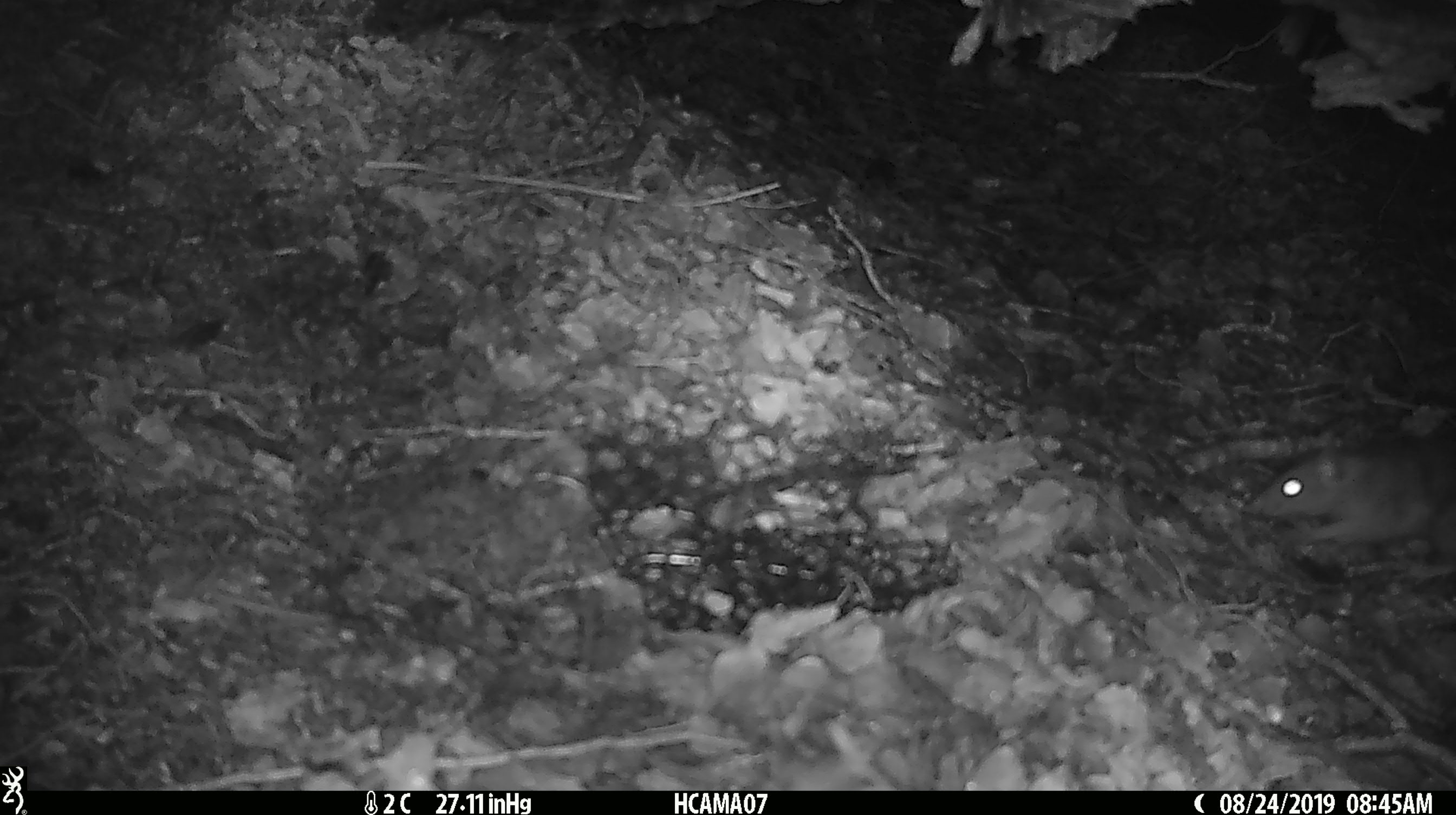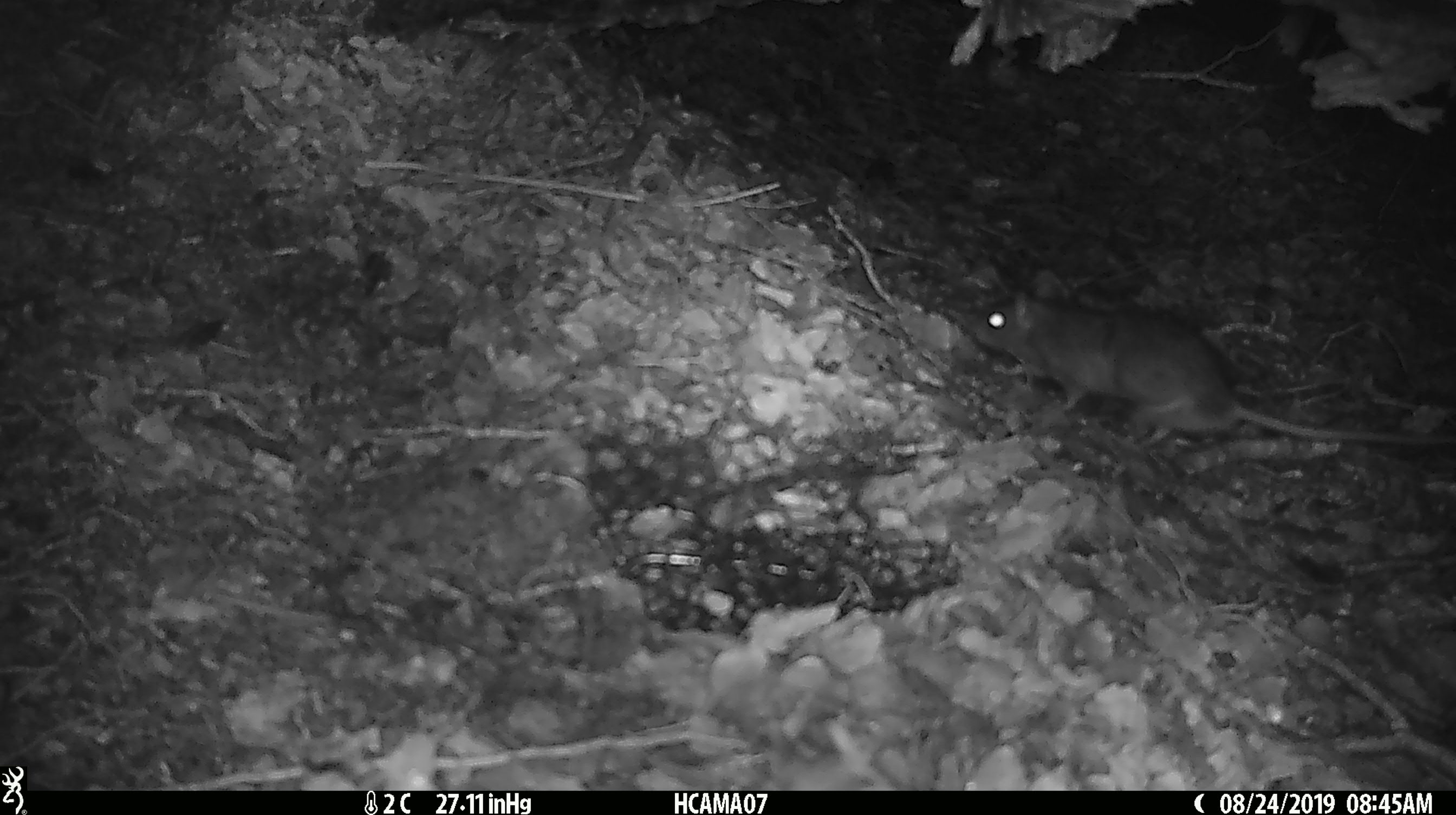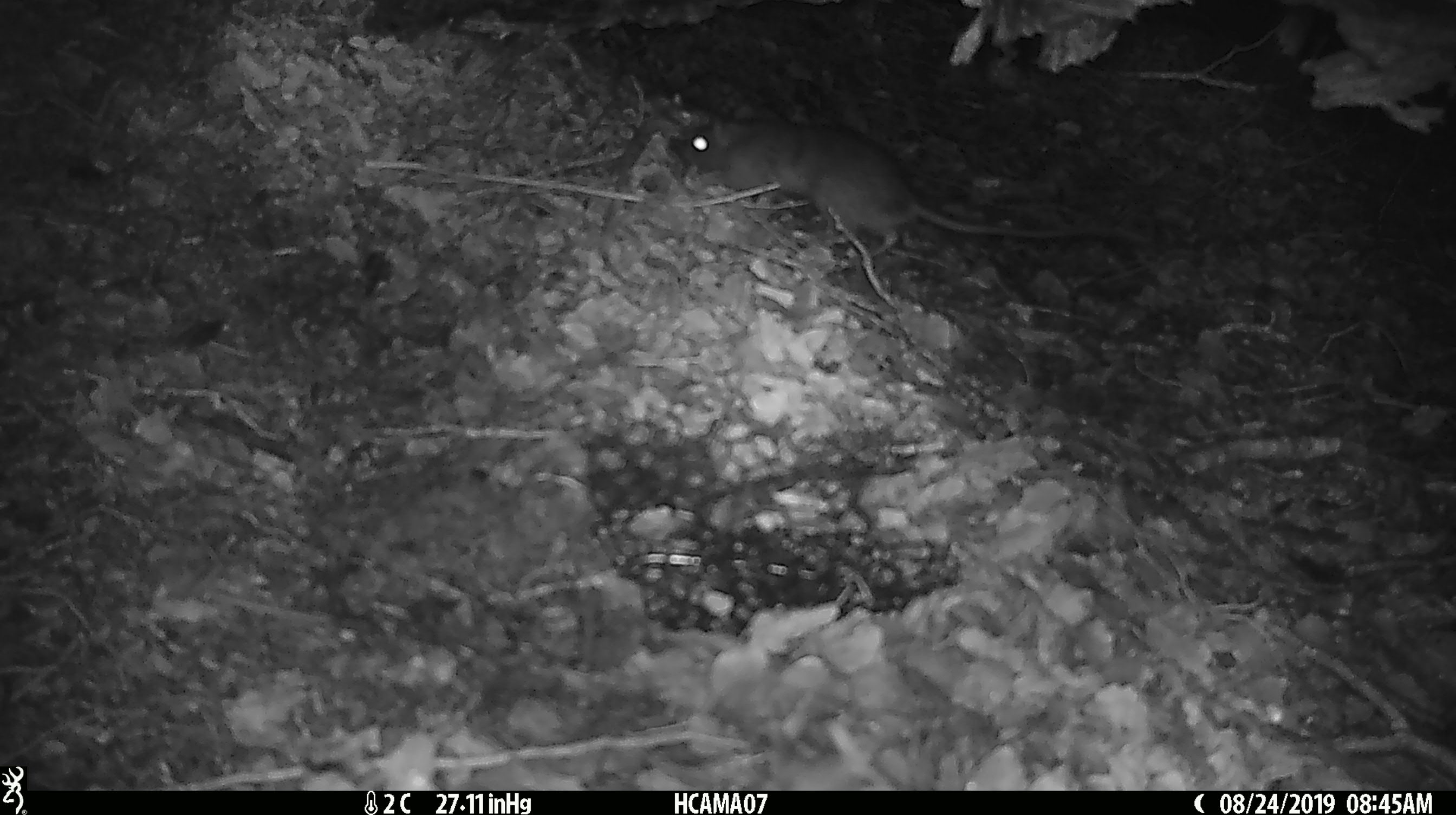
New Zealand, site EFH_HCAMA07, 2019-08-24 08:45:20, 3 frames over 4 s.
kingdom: Animalia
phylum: Chordata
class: Mammalia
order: Rodentia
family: Muridae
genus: Rattus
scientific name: Rattus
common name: rat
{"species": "rat (Rattus)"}